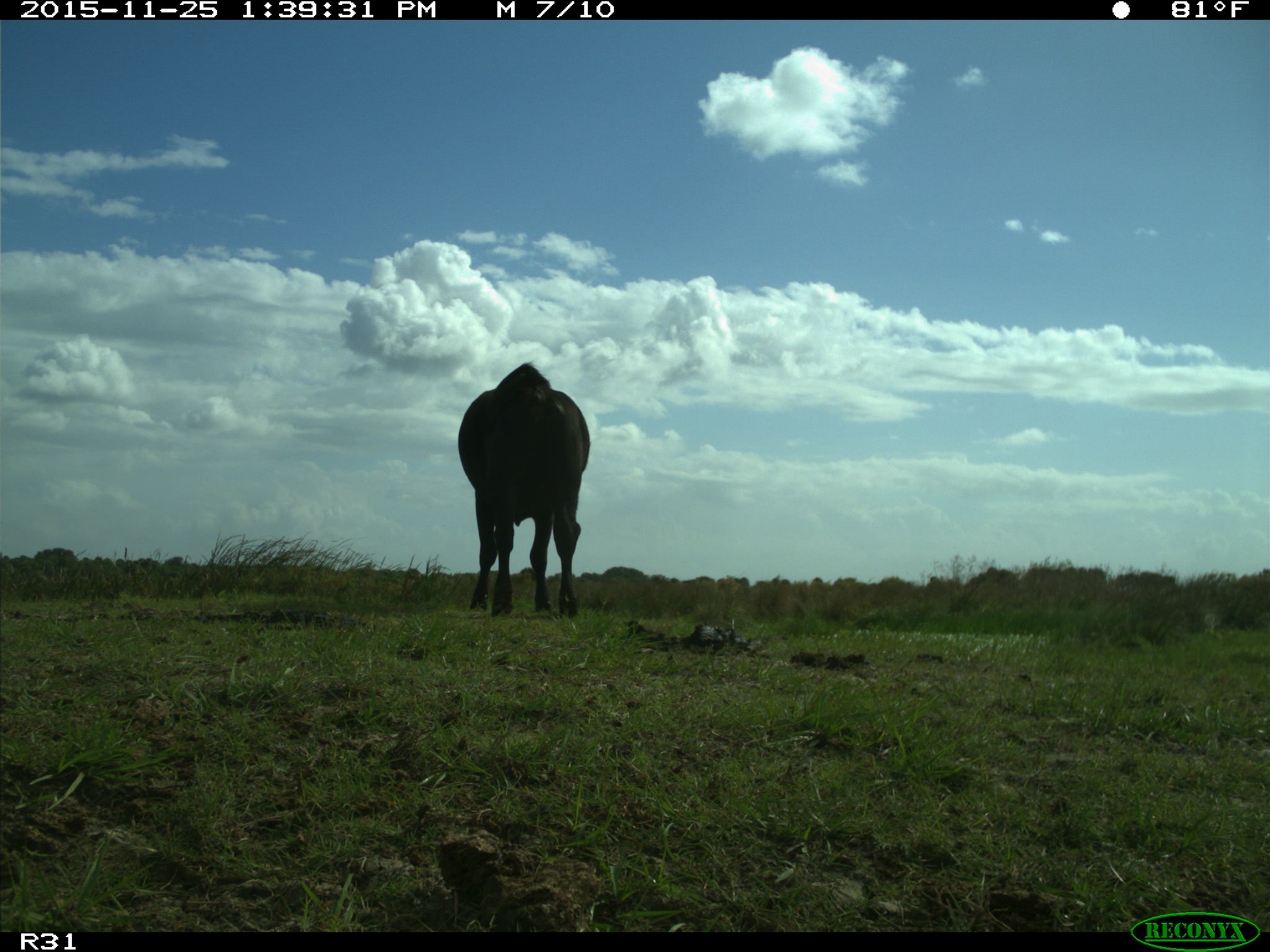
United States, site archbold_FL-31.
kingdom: Animalia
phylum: Chordata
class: Mammalia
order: Artiodactyla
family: Bovidae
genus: Bos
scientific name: Bos taurus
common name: domestic cow